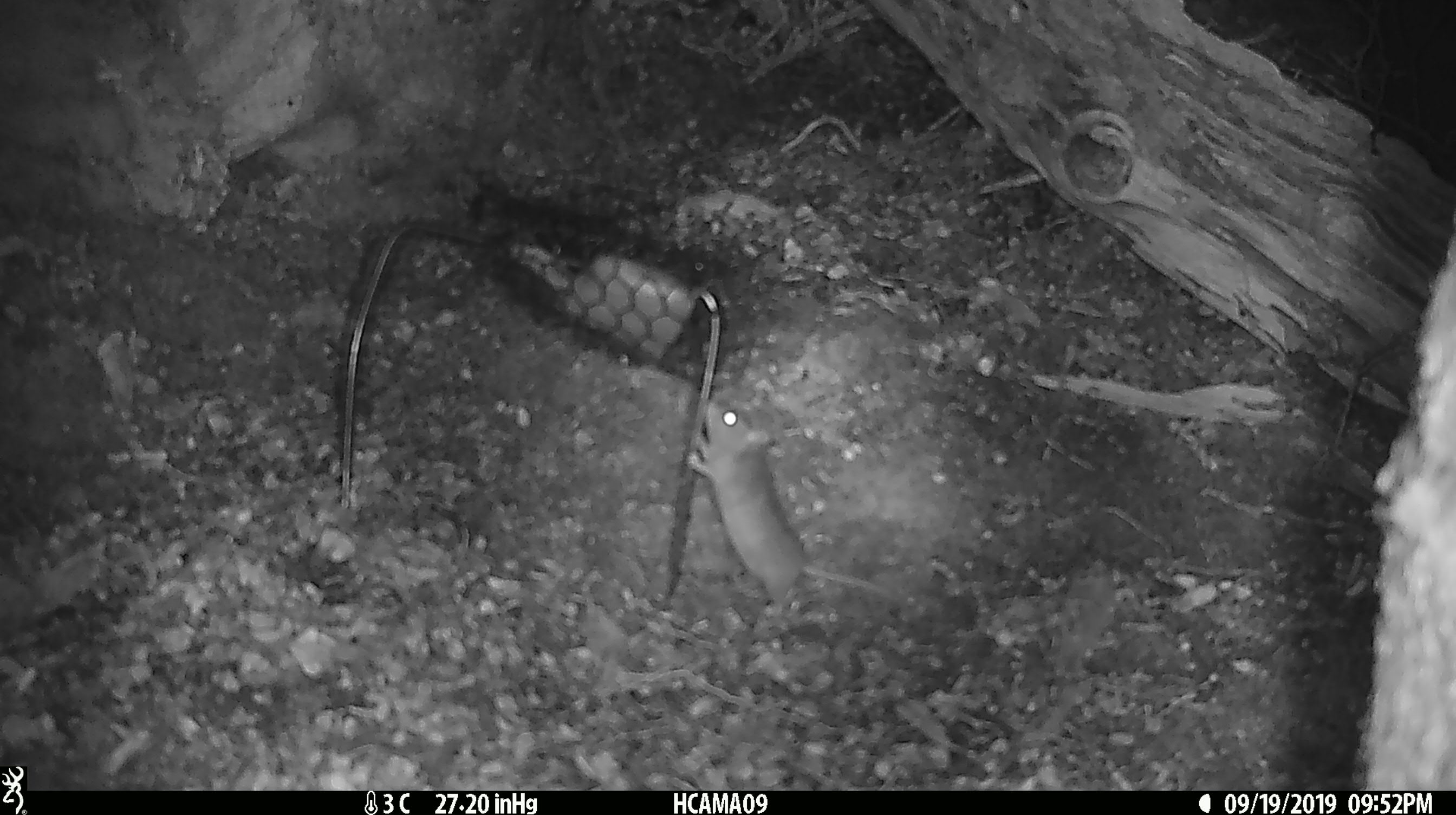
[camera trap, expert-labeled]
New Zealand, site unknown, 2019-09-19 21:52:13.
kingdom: Animalia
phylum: Chordata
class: Mammalia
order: Rodentia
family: Muridae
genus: Mus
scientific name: Mus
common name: mouse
Mouse (Mus).